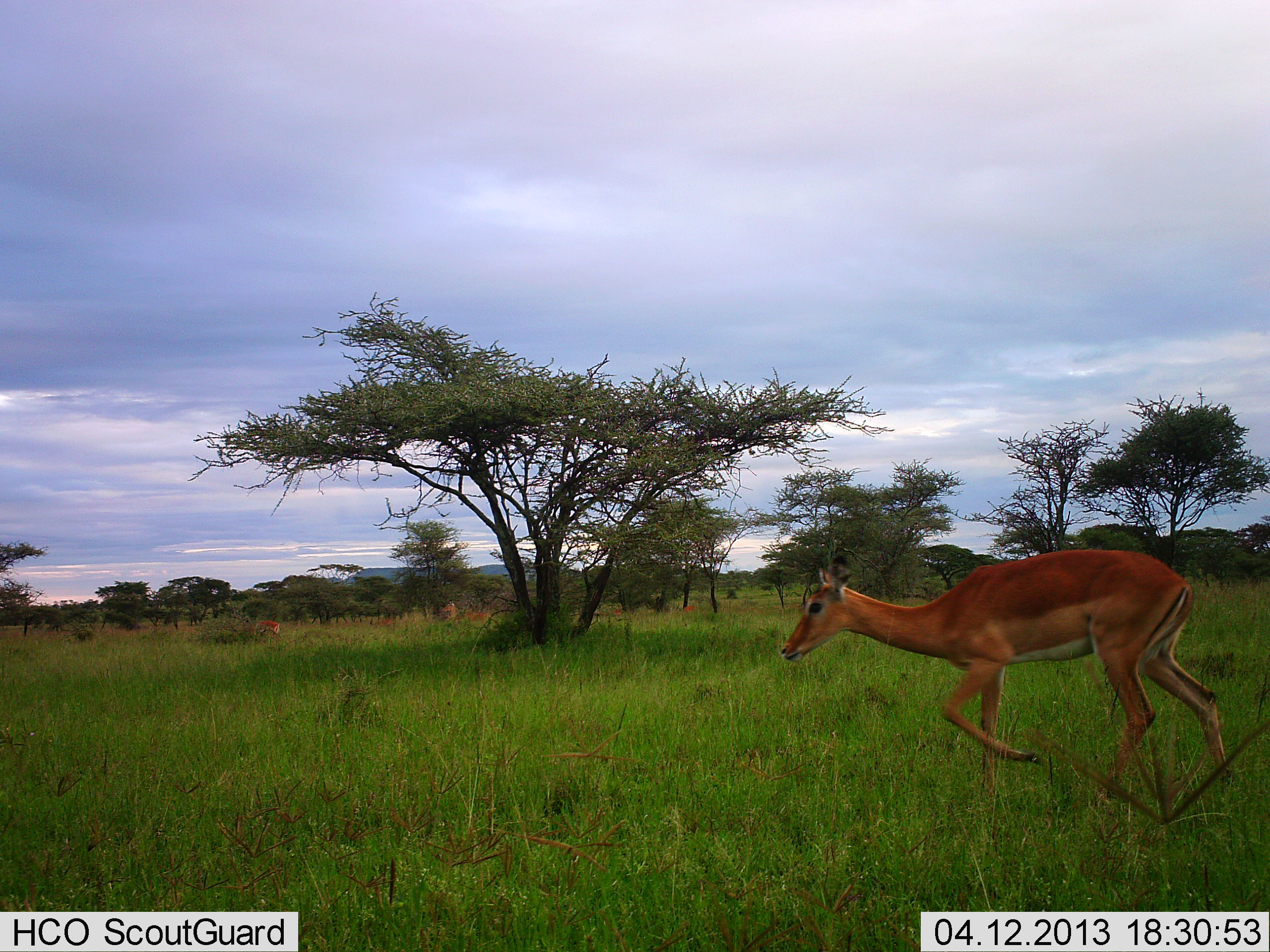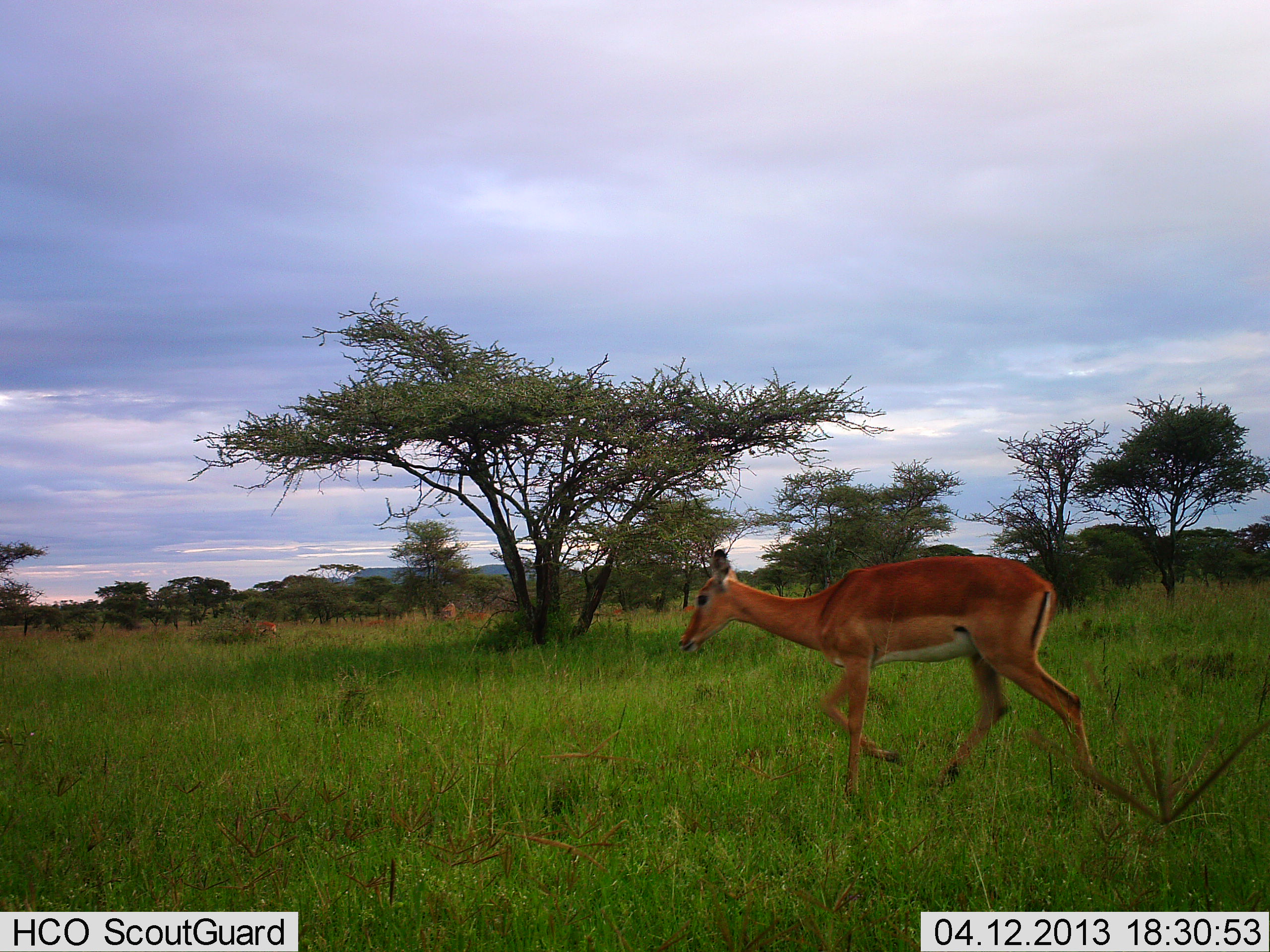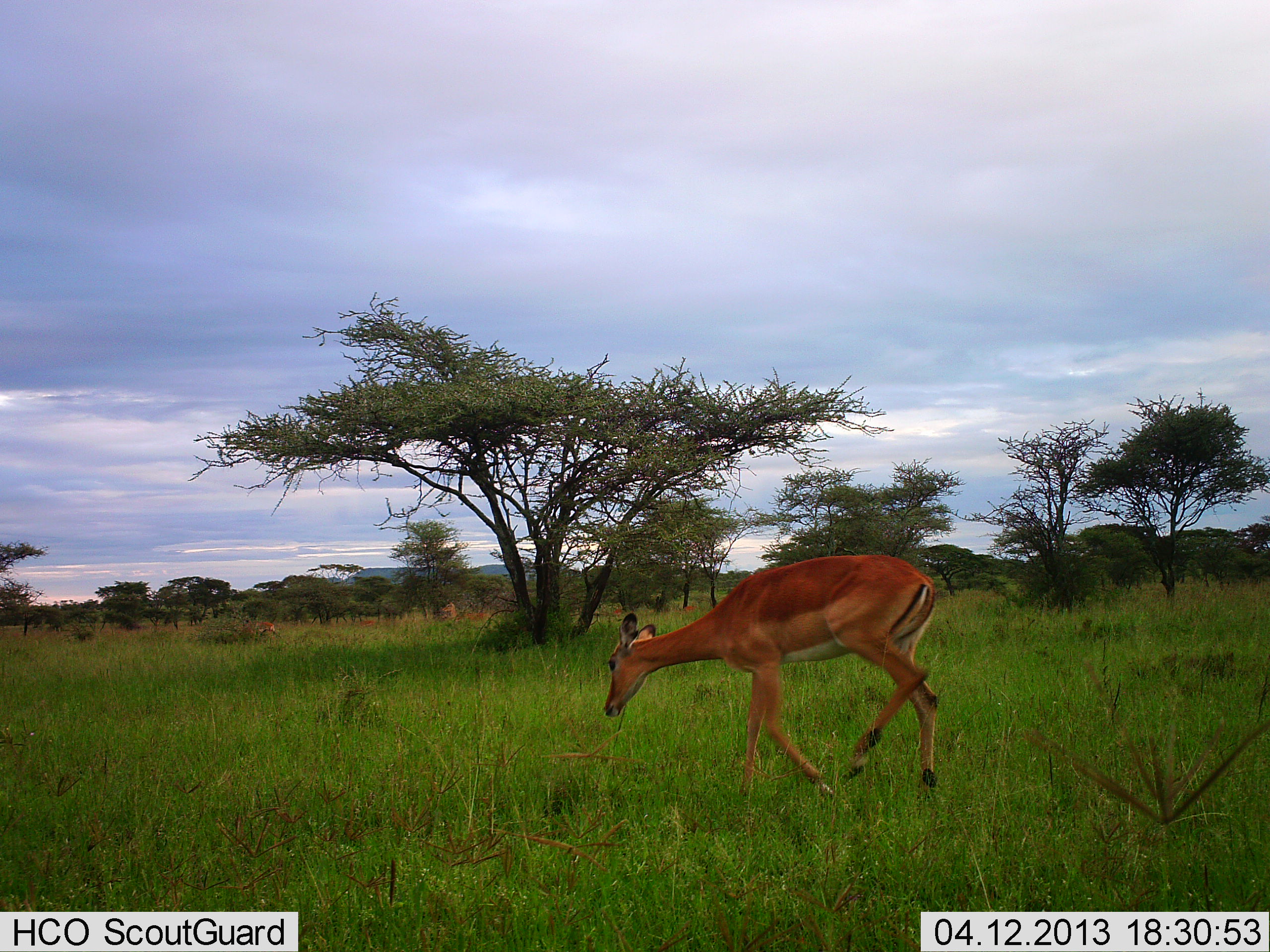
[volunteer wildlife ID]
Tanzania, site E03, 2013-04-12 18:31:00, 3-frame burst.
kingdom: Animalia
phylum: Chordata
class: Mammalia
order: Artiodactyla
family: Bovidae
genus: Aepyceros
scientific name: Aepyceros melampus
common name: impala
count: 2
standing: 30%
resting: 0%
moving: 100%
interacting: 0%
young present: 0%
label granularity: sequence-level